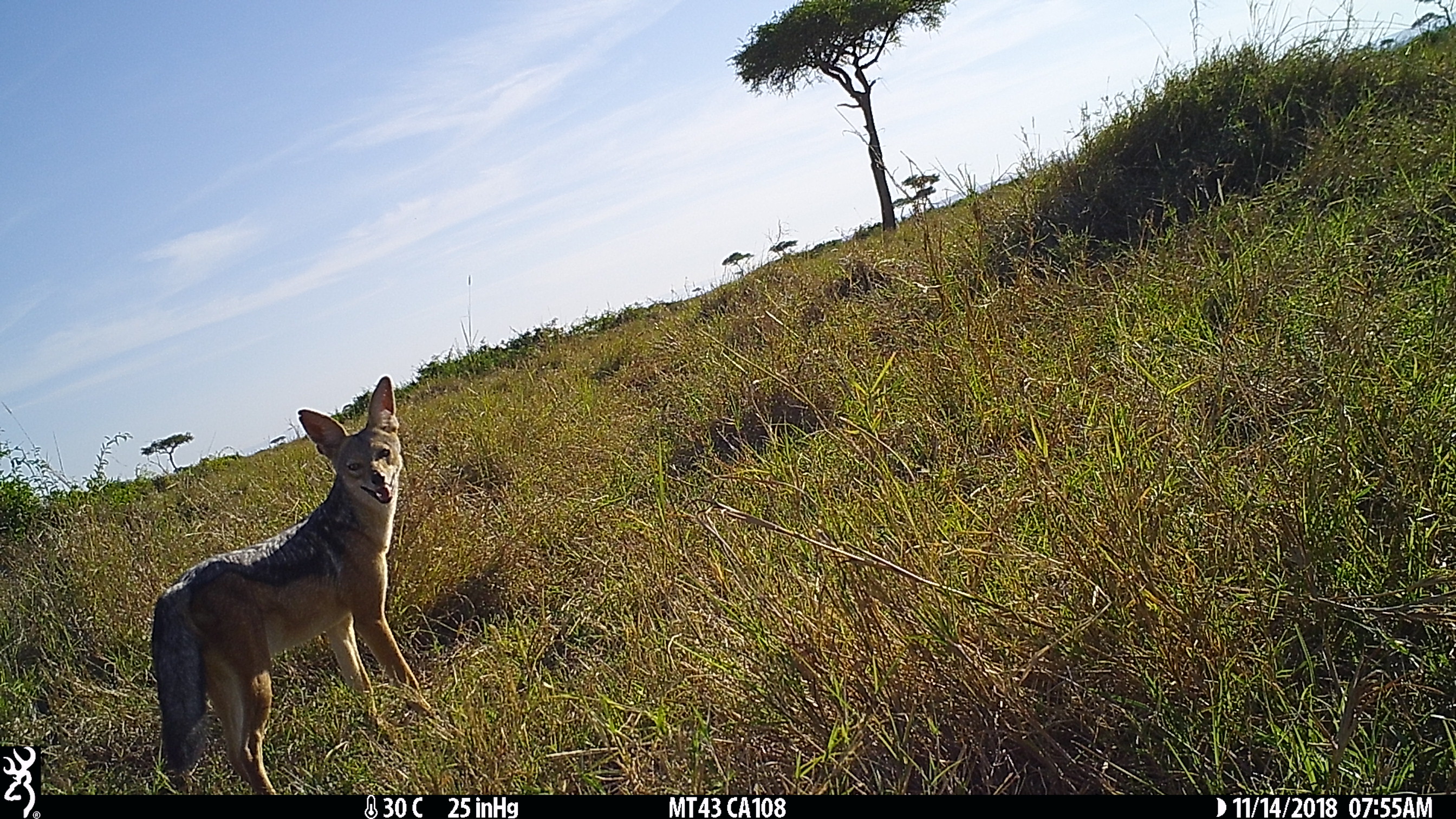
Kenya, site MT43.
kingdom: Animalia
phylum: Chordata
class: Mammalia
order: Carnivora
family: Canidae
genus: Lupulella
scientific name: Lupulella mesomelas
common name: black-backed jackal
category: jackal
Jackal (black-backed jackal) (Lupulella mesomelas).